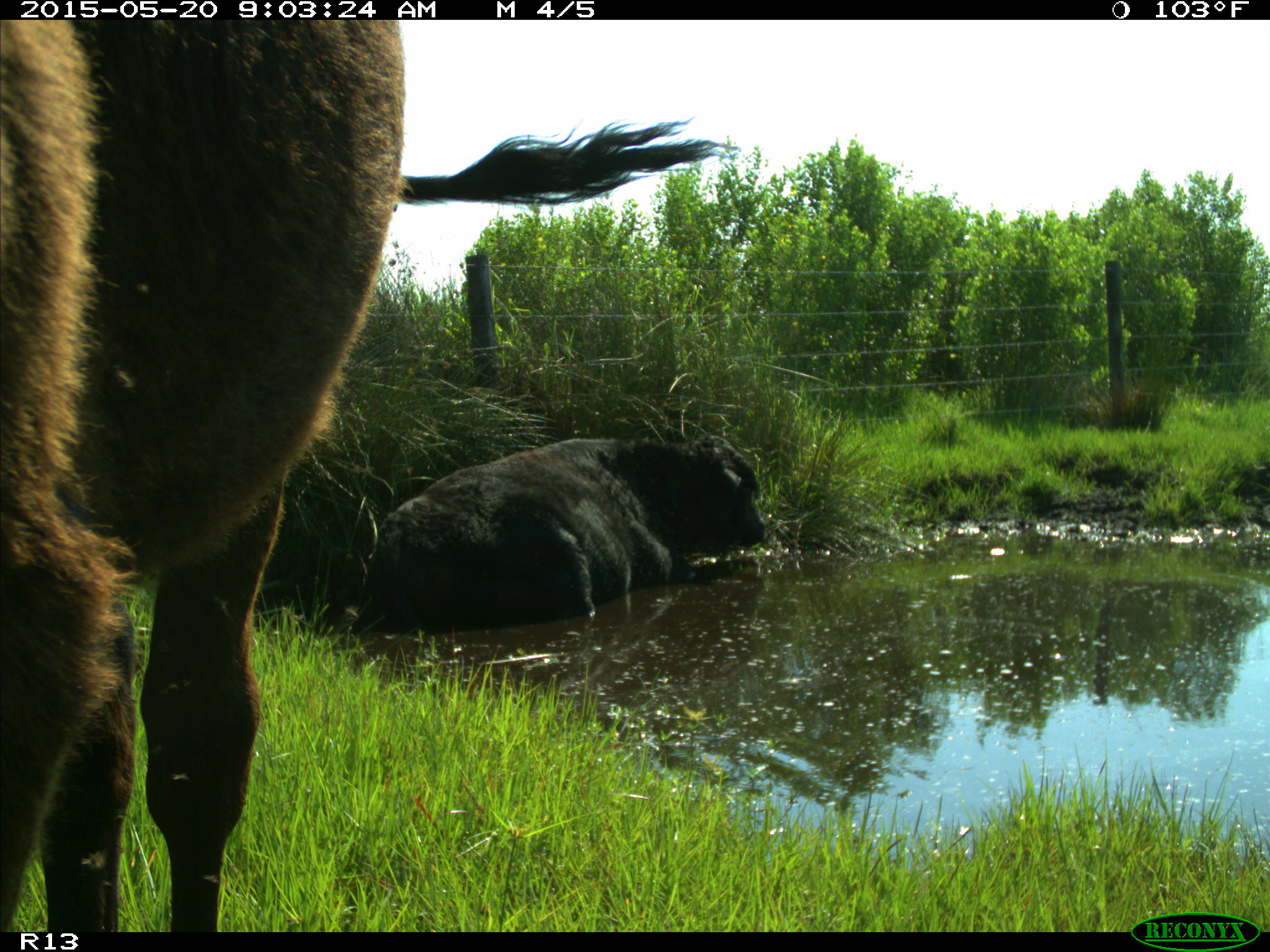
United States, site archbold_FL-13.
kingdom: Animalia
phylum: Chordata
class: Mammalia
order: Artiodactyla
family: Bovidae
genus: Bos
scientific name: Bos taurus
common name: domestic cow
Bos taurus (domestic cow).